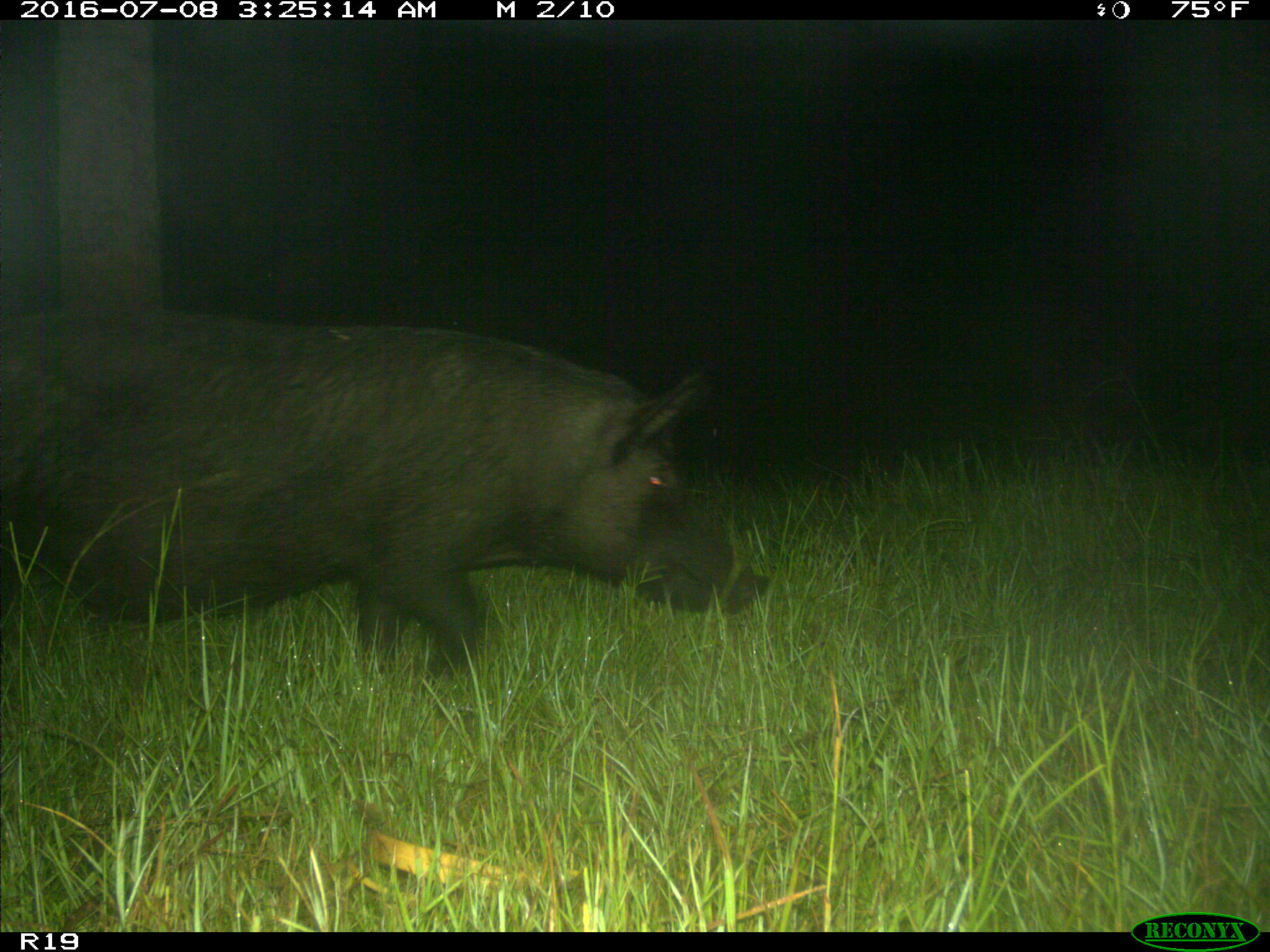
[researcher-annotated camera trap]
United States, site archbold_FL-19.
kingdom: Animalia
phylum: Chordata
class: Mammalia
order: Artiodactyla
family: Suidae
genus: Sus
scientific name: Sus scrofa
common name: wild boar